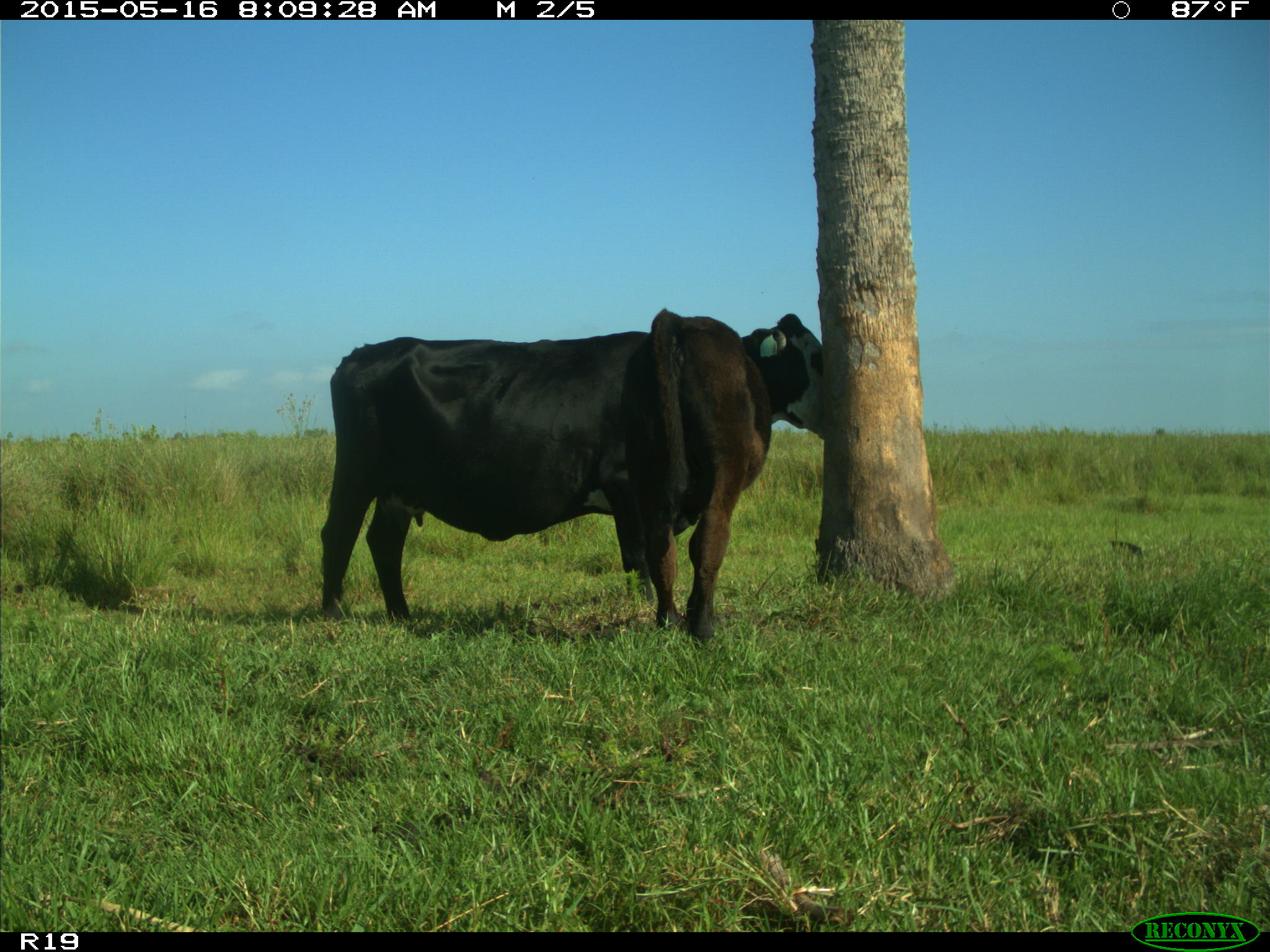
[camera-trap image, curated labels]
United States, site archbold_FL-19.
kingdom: Animalia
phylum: Chordata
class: Mammalia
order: Artiodactyla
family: Bovidae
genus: Bos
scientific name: Bos taurus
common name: domestic cow